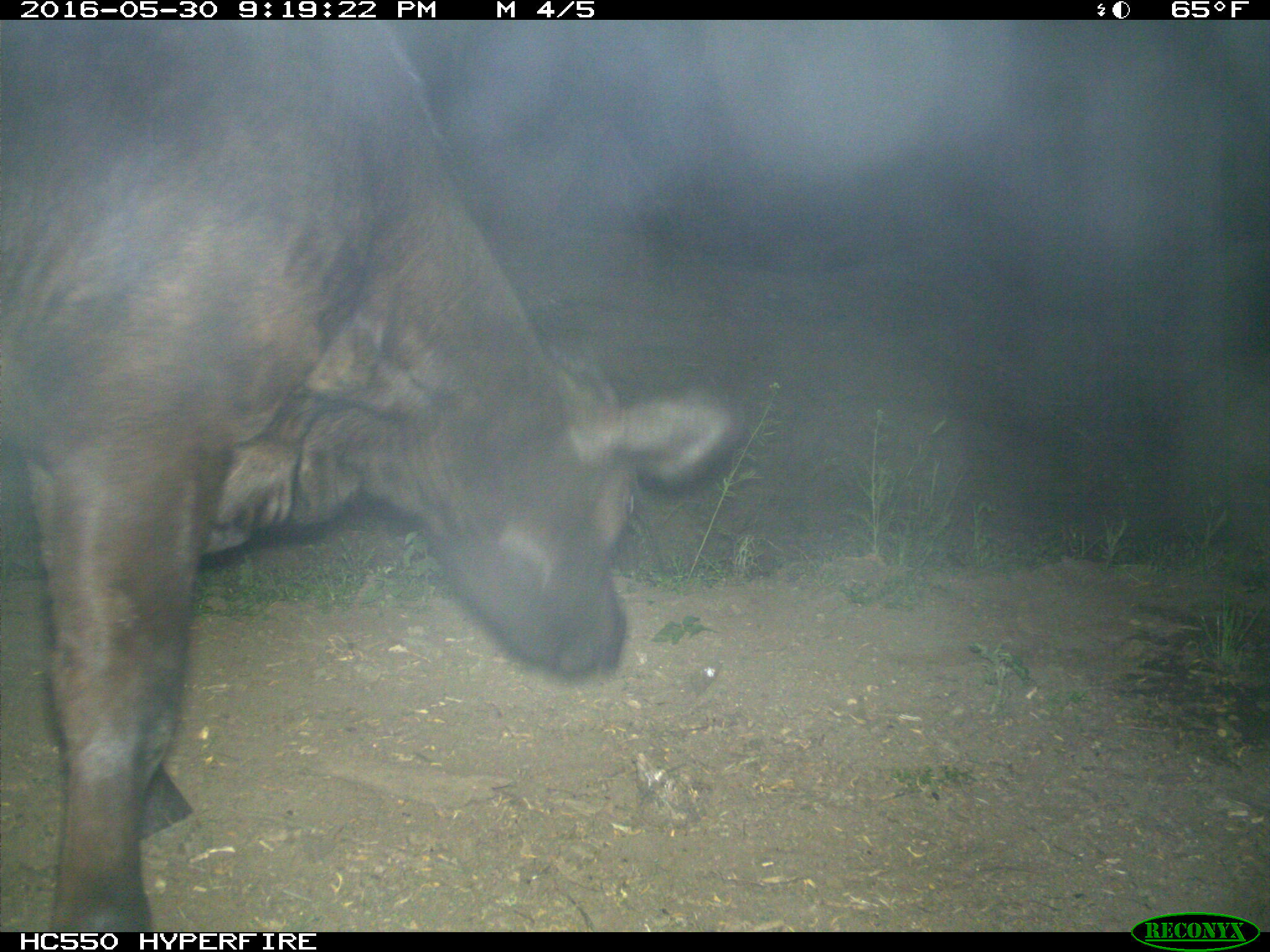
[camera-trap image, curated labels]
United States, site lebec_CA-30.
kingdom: Animalia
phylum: Chordata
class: Mammalia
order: Artiodactyla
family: Bovidae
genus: Bos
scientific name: Bos taurus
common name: domestic cow